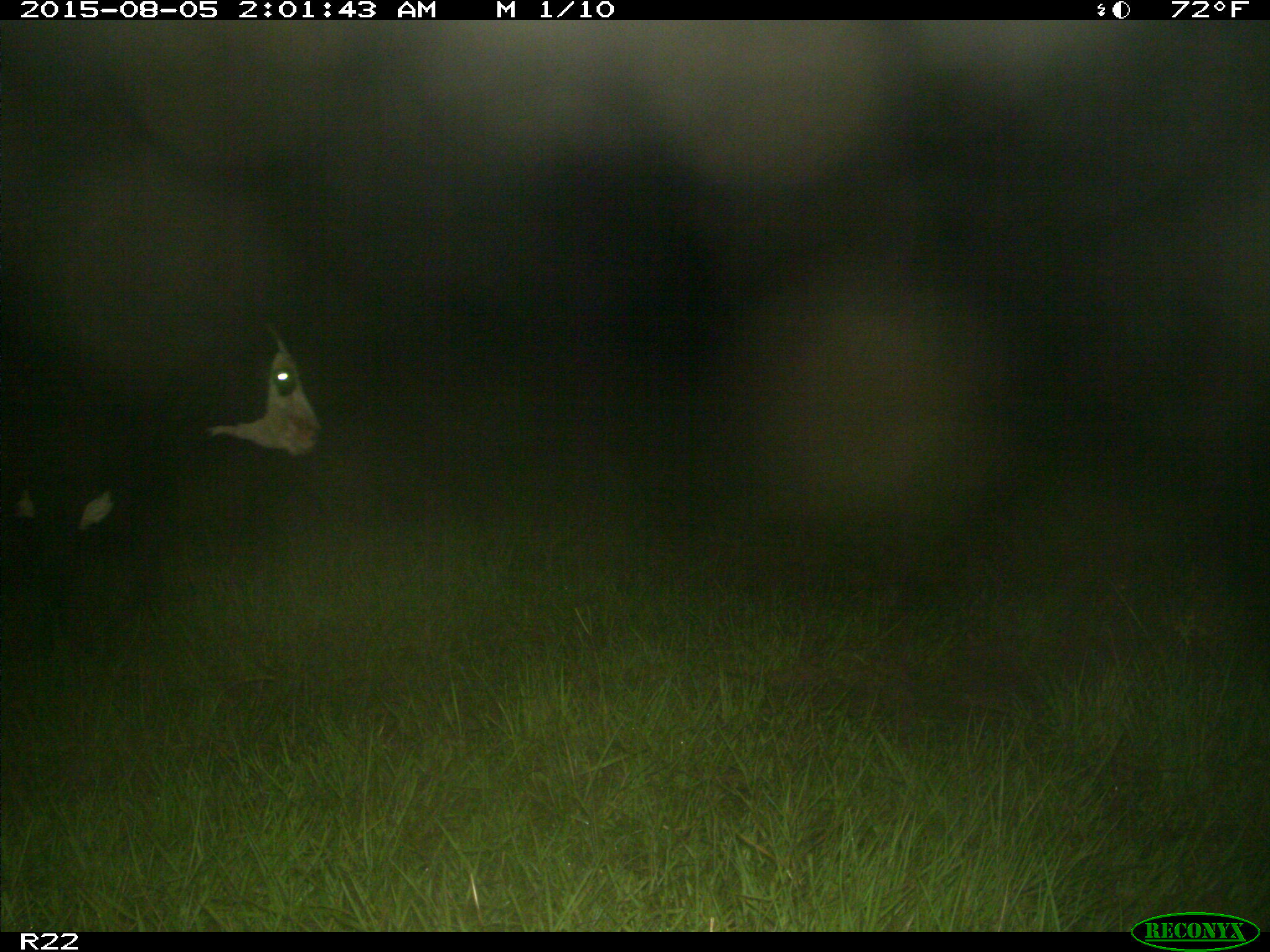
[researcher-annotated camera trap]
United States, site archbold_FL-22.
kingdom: Animalia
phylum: Chordata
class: Mammalia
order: Artiodactyla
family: Bovidae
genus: Bos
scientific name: Bos taurus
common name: domestic cow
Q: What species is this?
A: Bos taurus (domestic cow).